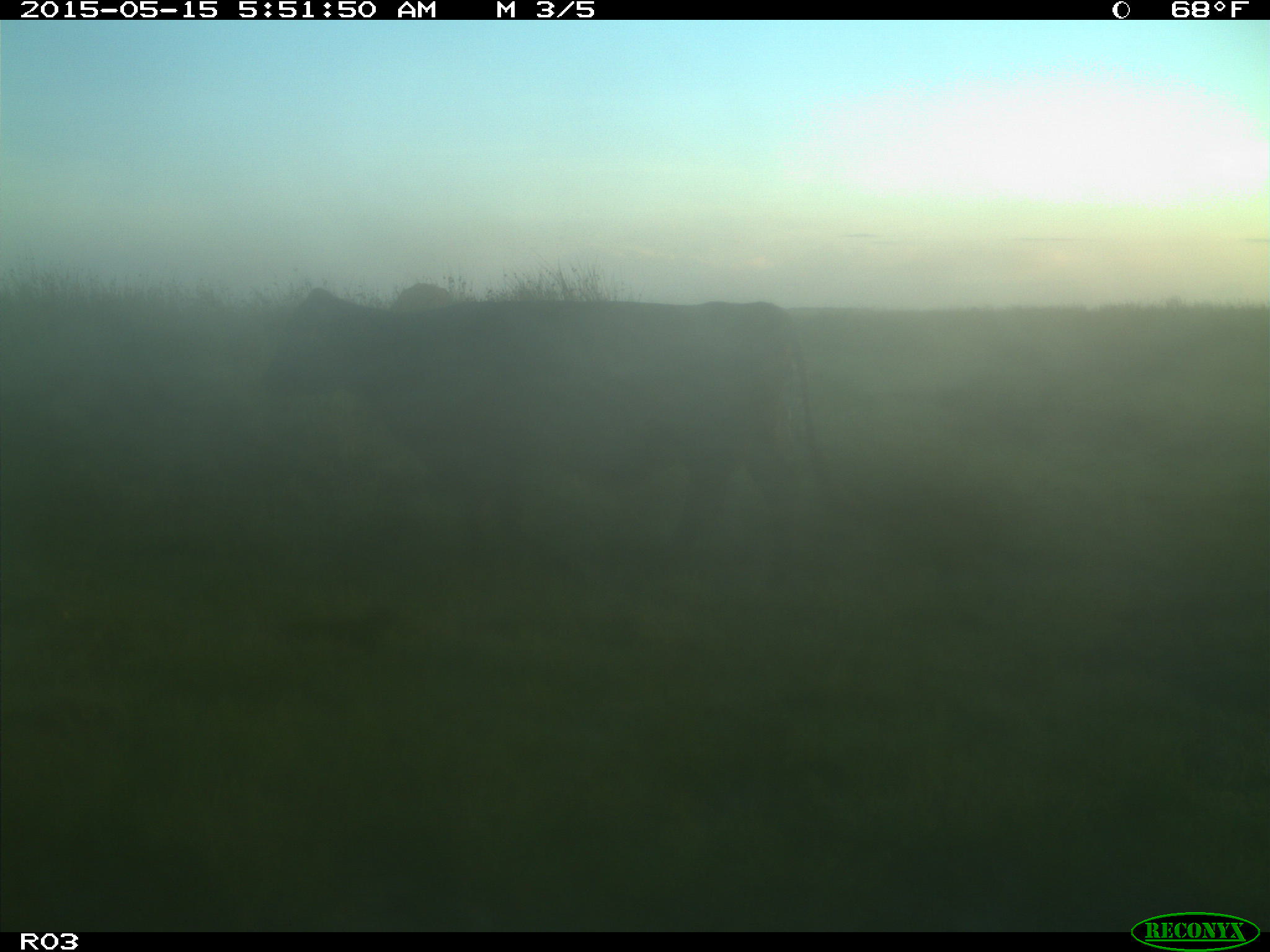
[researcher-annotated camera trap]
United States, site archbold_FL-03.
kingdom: Animalia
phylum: Chordata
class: Mammalia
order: Artiodactyla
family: Bovidae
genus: Bos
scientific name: Bos taurus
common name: domestic cow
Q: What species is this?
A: Bos taurus (domestic cow).